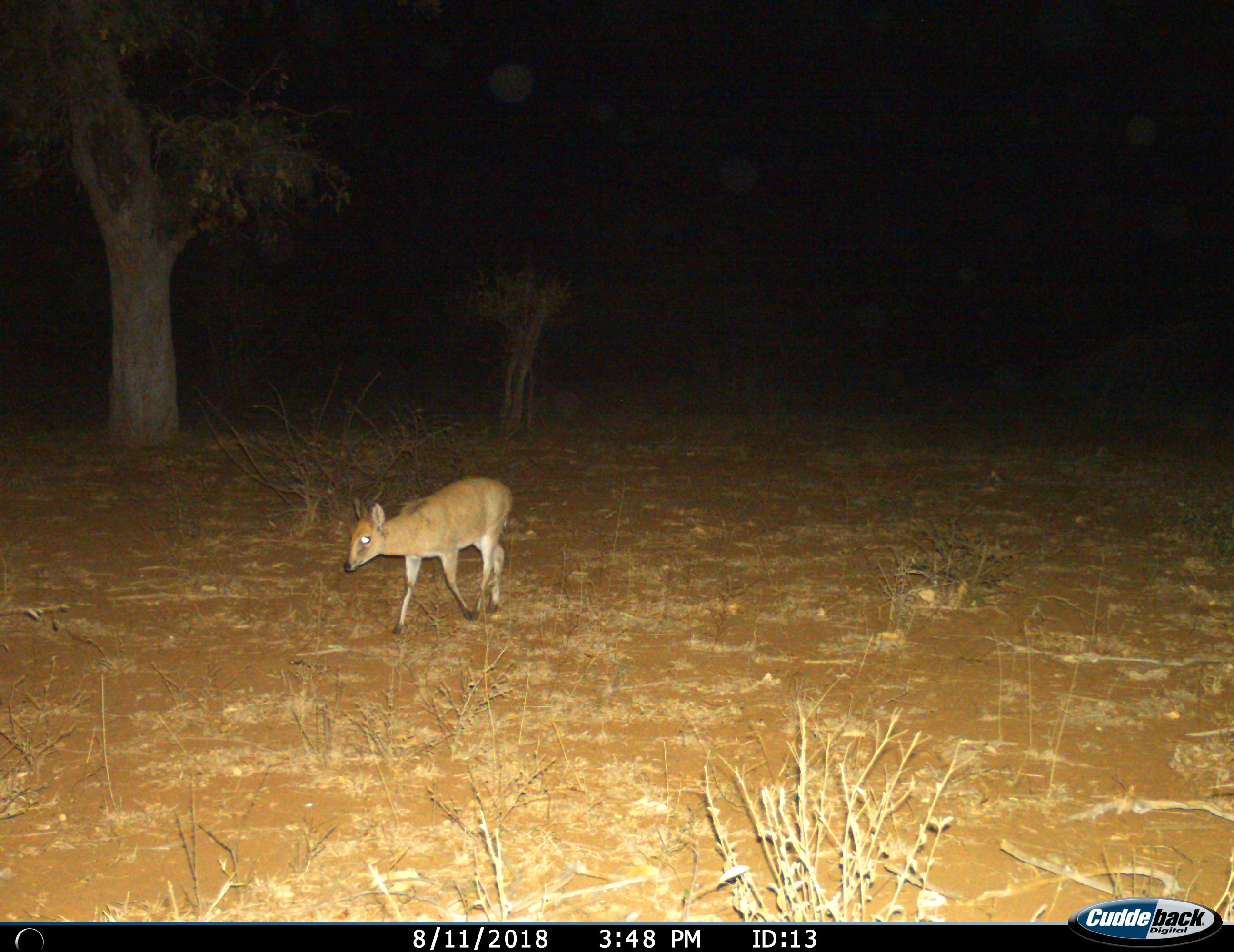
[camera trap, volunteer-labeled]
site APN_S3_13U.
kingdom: Animalia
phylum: Chordata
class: Mammalia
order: Artiodactyla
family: Bovidae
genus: Sylvicapra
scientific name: Sylvicapra grimmia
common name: common duiker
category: duikercommongrey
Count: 1.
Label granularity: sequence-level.